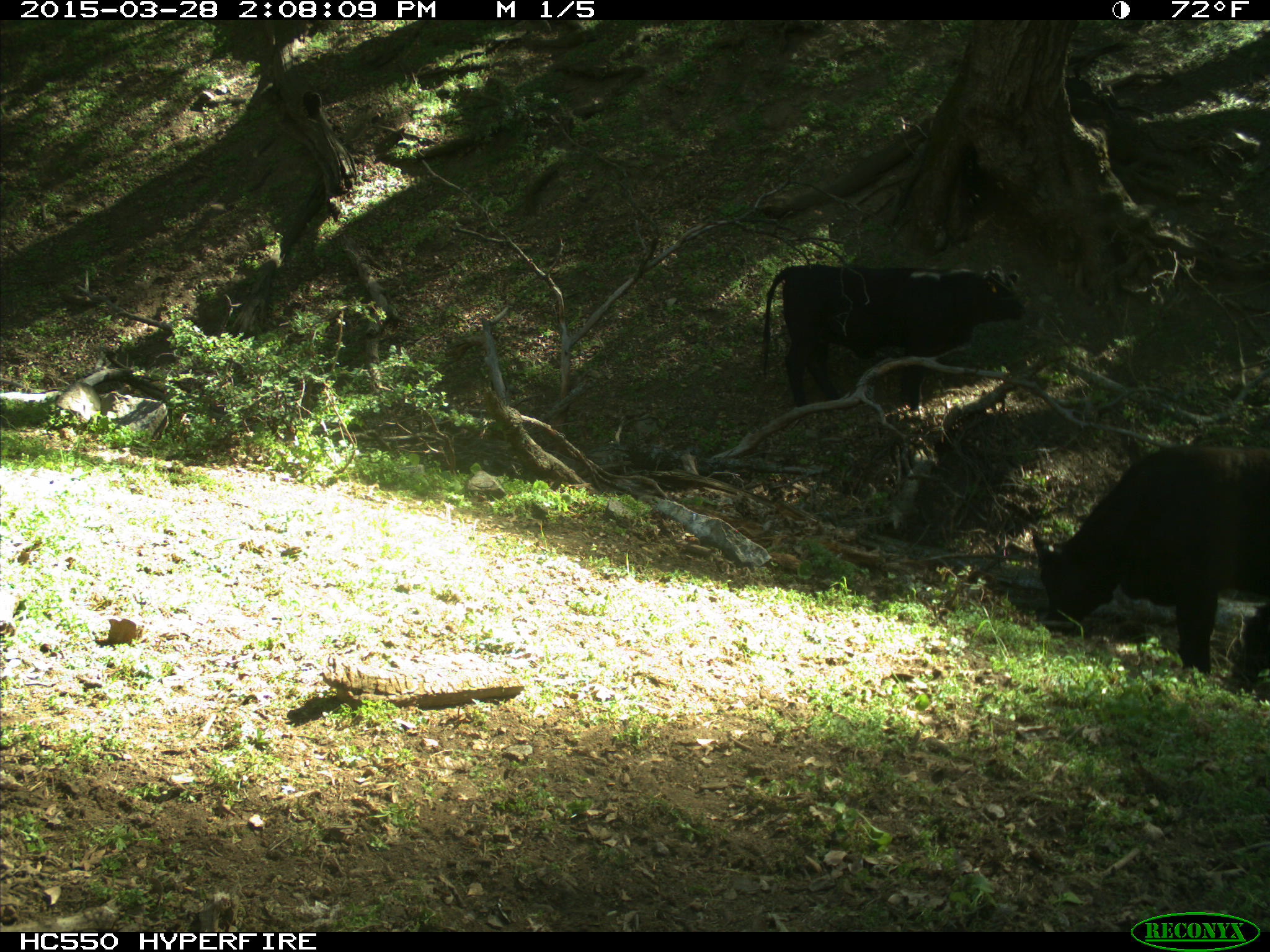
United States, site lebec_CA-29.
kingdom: Animalia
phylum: Chordata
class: Mammalia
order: Artiodactyla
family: Bovidae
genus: Bos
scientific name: Bos taurus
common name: domestic cow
Bos taurus (domestic cow).